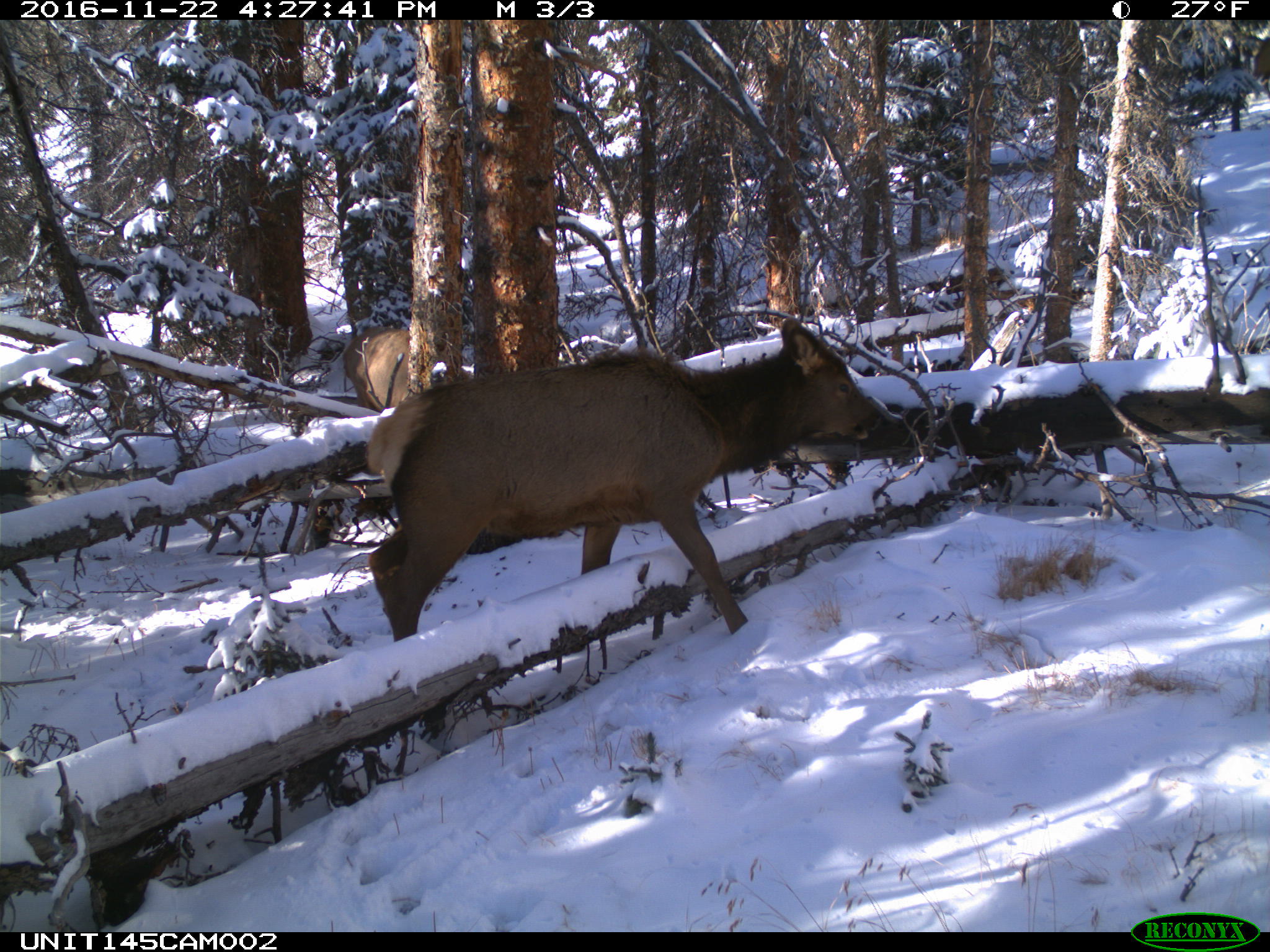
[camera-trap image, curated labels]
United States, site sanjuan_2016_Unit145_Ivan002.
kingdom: Animalia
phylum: Chordata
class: Mammalia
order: Artiodactyla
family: Cervidae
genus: Cervus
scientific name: Cervus elaphus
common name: red deer